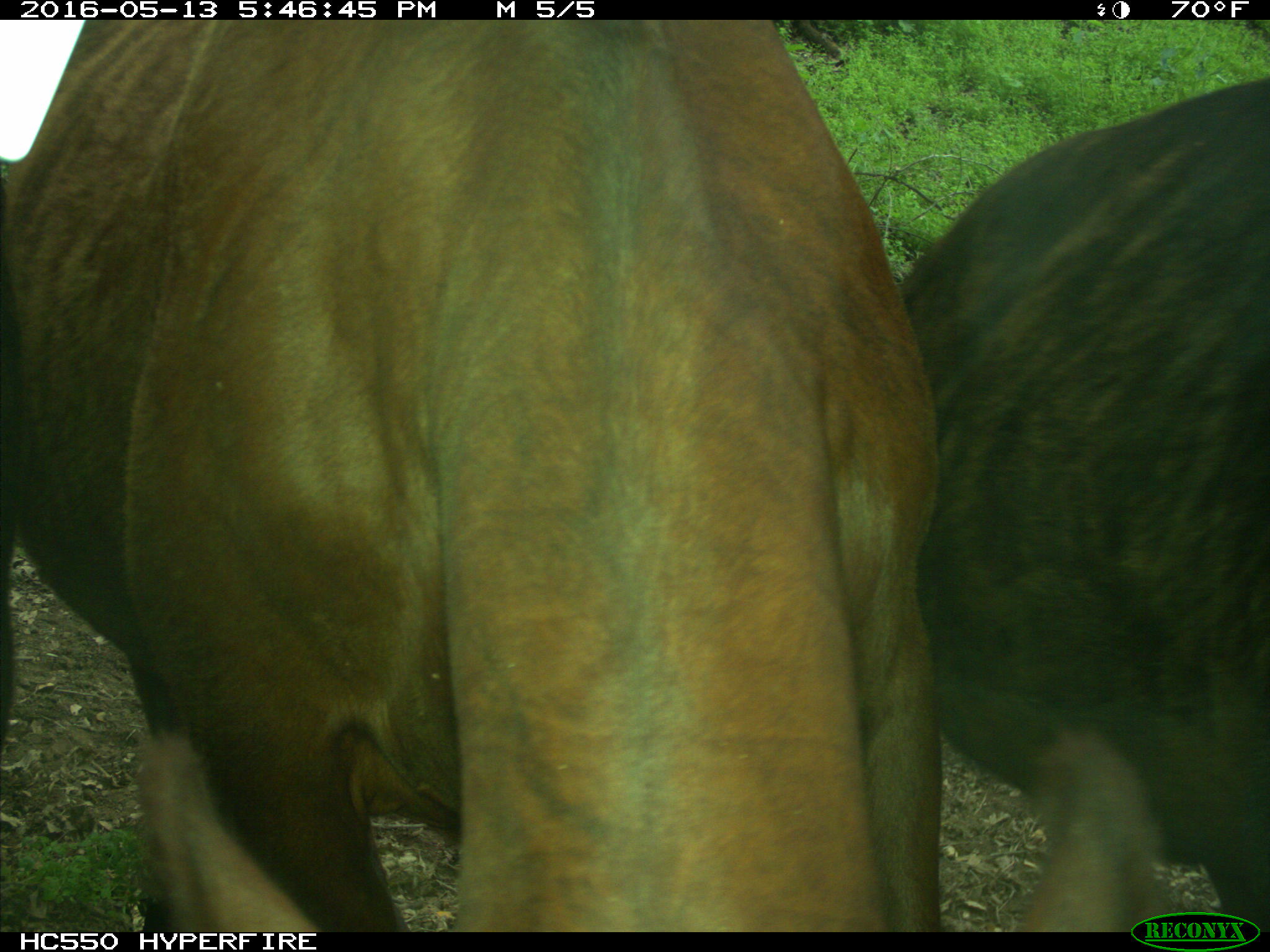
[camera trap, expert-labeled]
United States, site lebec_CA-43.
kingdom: Animalia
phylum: Chordata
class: Mammalia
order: Artiodactyla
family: Bovidae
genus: Bos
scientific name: Bos taurus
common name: domestic cow